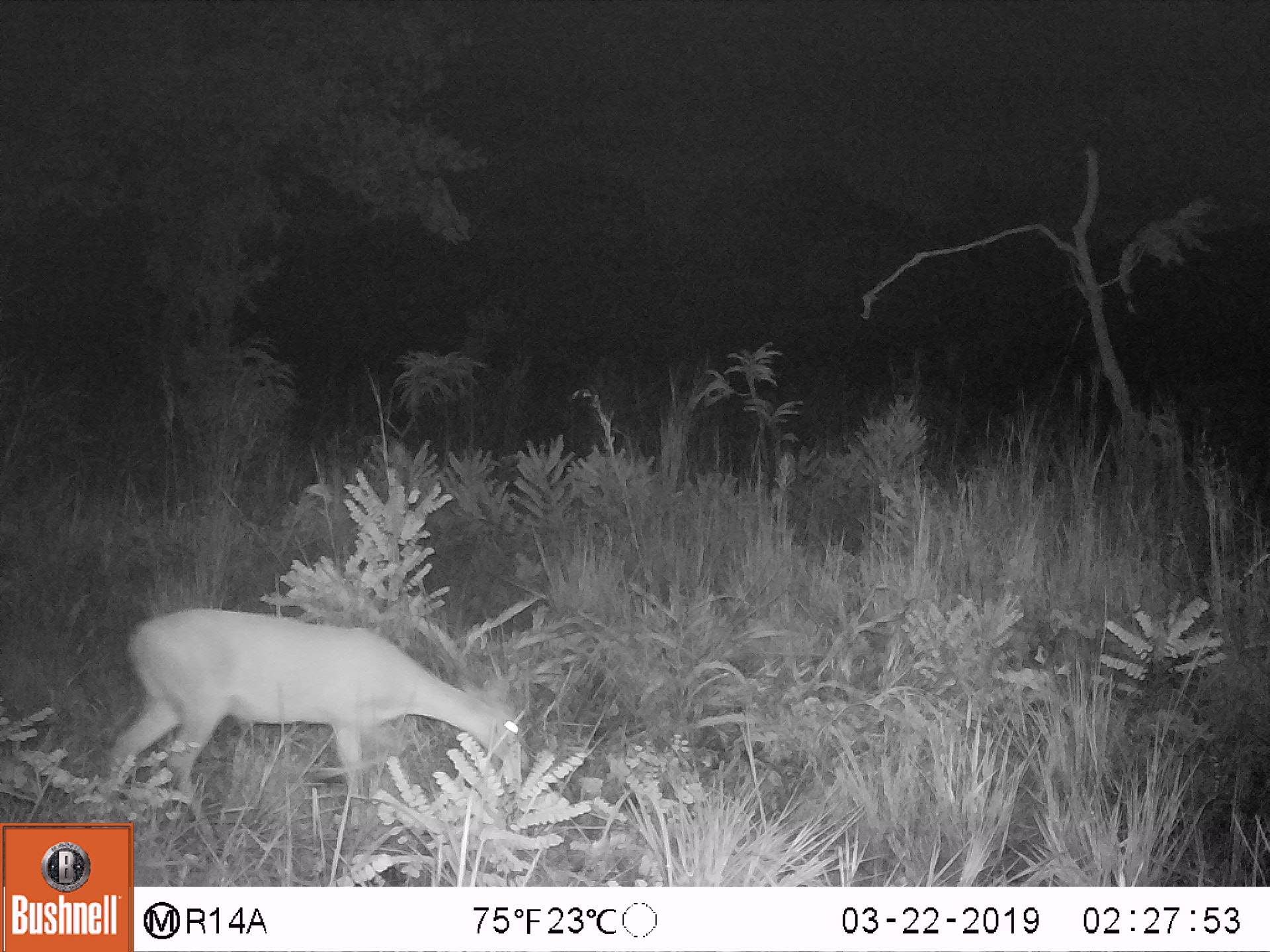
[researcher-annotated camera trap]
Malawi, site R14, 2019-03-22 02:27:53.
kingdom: Animalia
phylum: Chordata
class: Mammalia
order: Artiodactyla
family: Bovidae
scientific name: Antilopinae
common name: small antelope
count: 1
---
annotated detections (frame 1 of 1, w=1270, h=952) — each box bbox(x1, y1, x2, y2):
small antelope: bbox(110, 591, 533, 820)